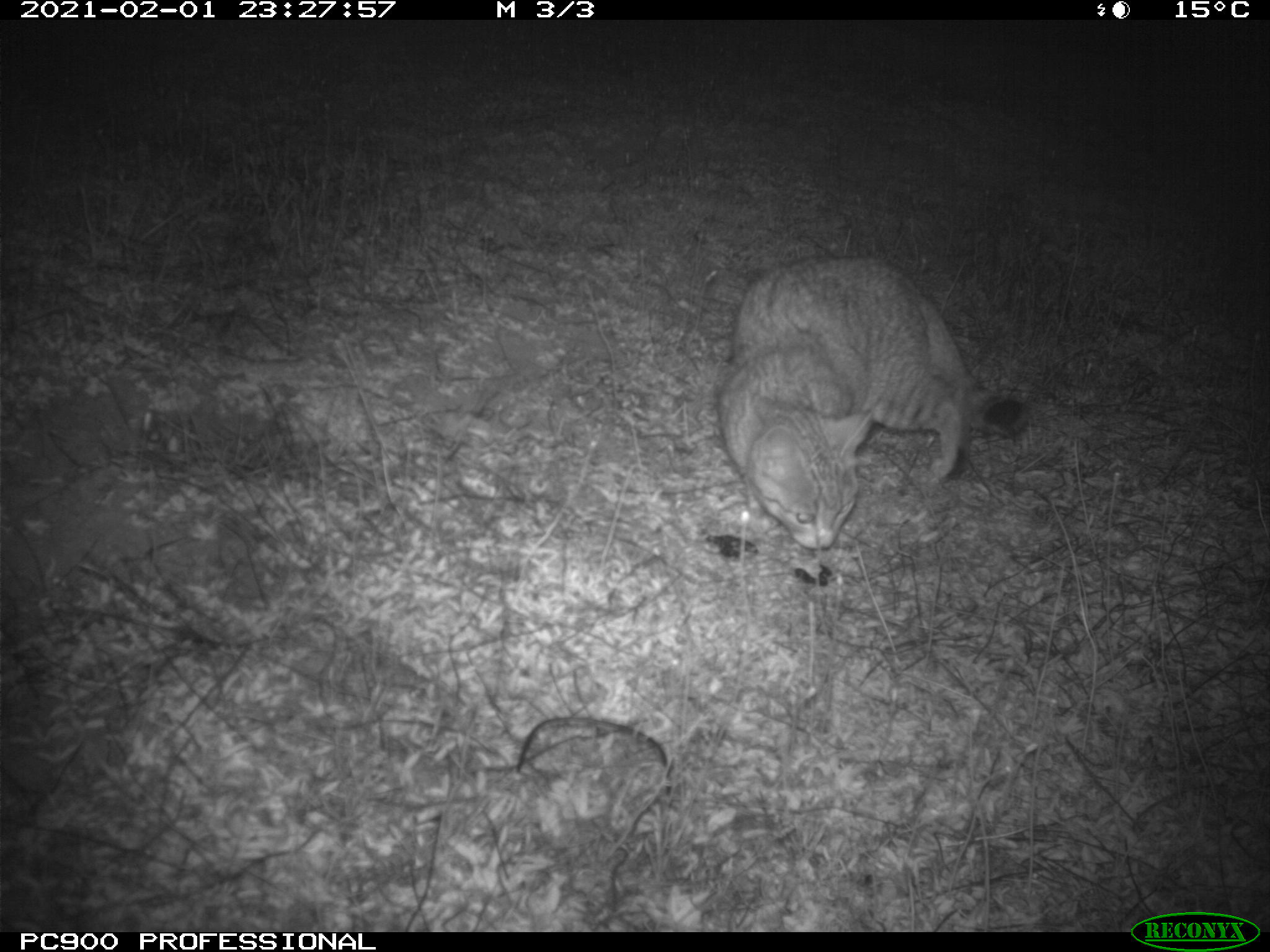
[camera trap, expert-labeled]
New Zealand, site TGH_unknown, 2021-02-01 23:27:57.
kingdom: Animalia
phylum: Chordata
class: Mammalia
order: Carnivora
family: Felidae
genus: Felis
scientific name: Felis catus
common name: domestic cat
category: cat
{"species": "cat (domestic cat) (Felis catus)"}